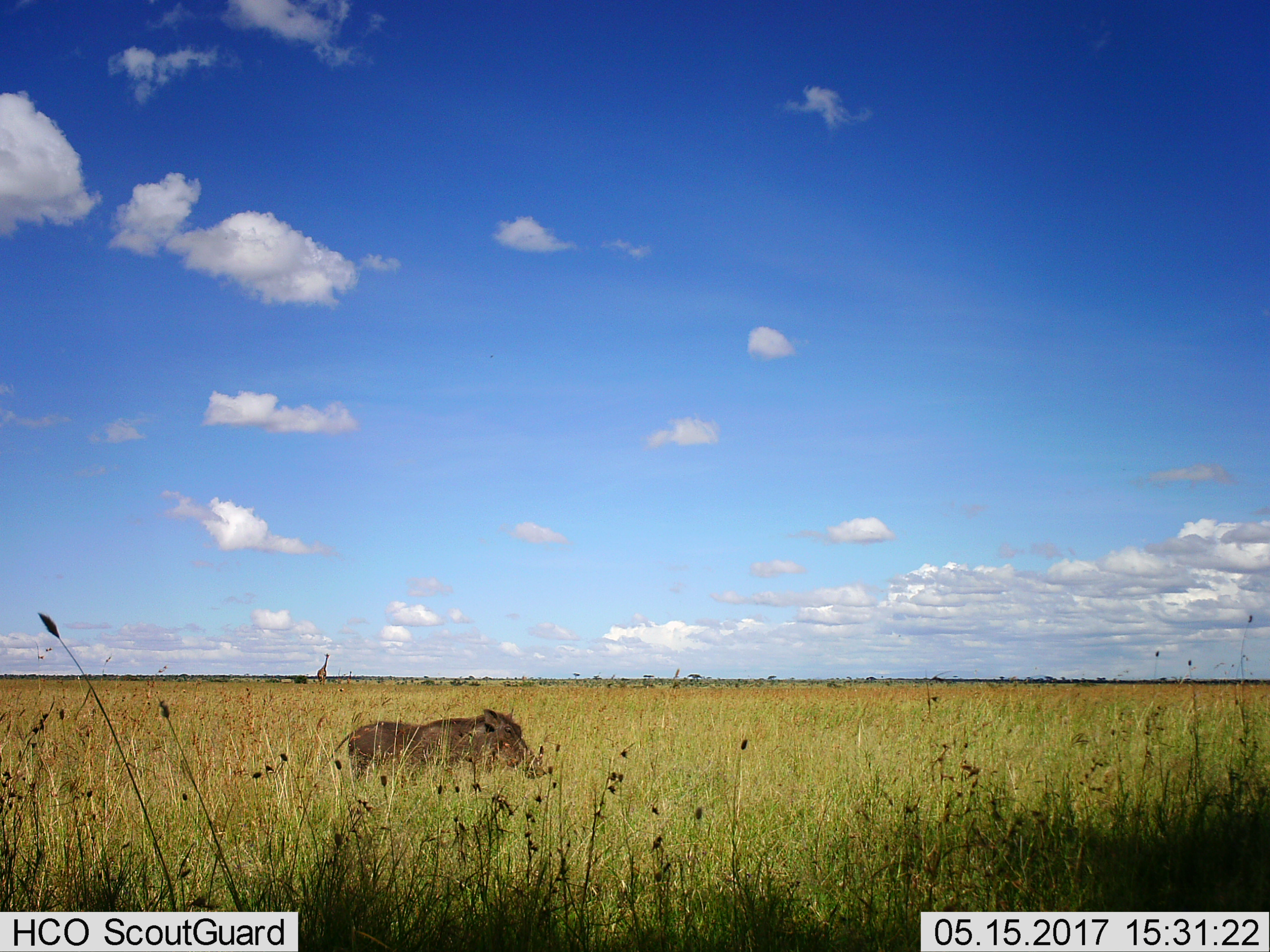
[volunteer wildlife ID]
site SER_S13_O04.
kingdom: Animalia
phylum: Chordata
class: Mammalia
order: Artiodactyla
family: Suidae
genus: Phacochoerus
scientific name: Phacochoerus africanus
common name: warthog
Warthog (Phacochoerus africanus), count 1. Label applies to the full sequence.